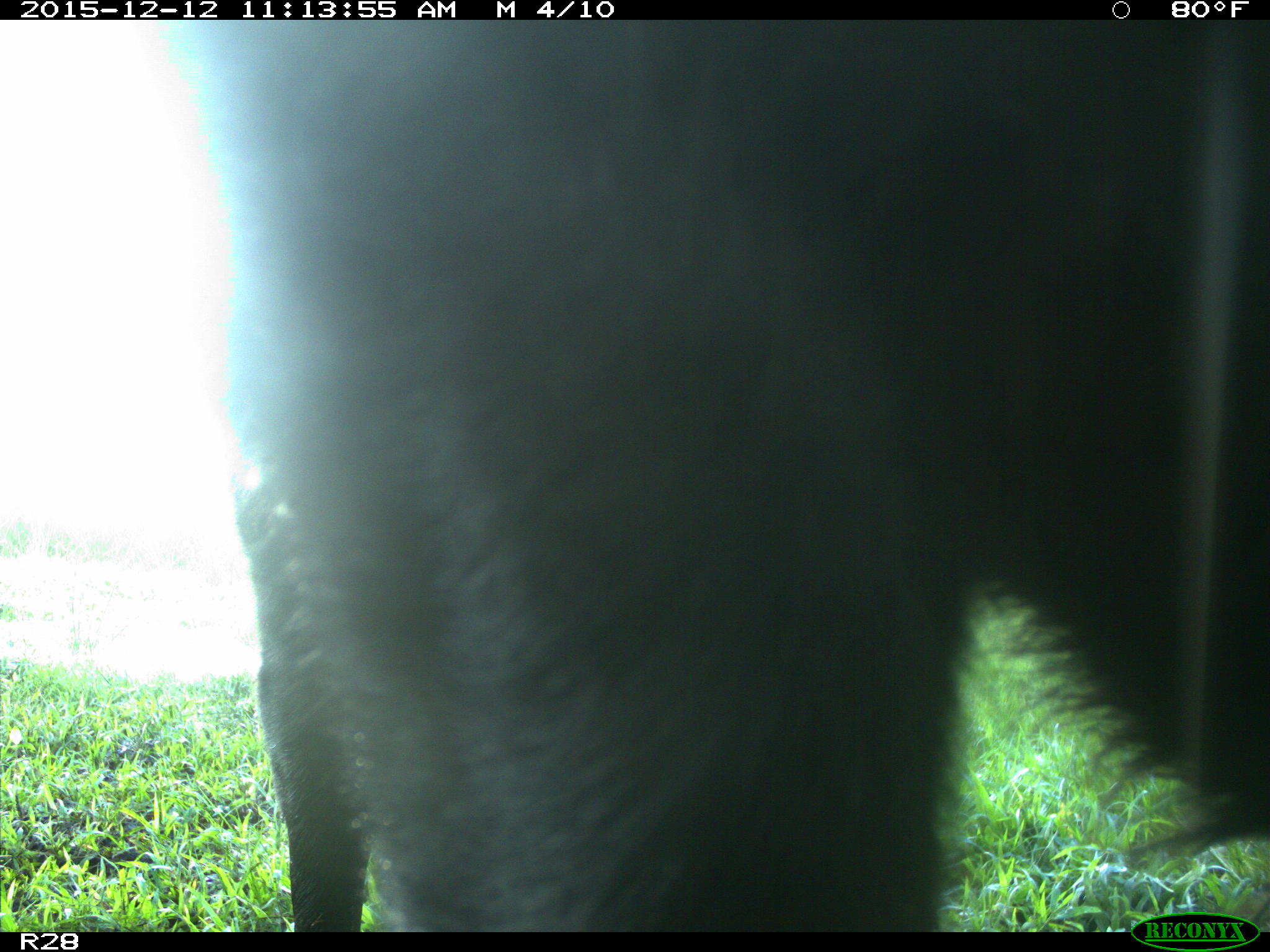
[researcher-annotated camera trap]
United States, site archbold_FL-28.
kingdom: Animalia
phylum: Chordata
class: Mammalia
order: Artiodactyla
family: Bovidae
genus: Bos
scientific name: Bos taurus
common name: domestic cow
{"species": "Bos taurus (domestic cow)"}